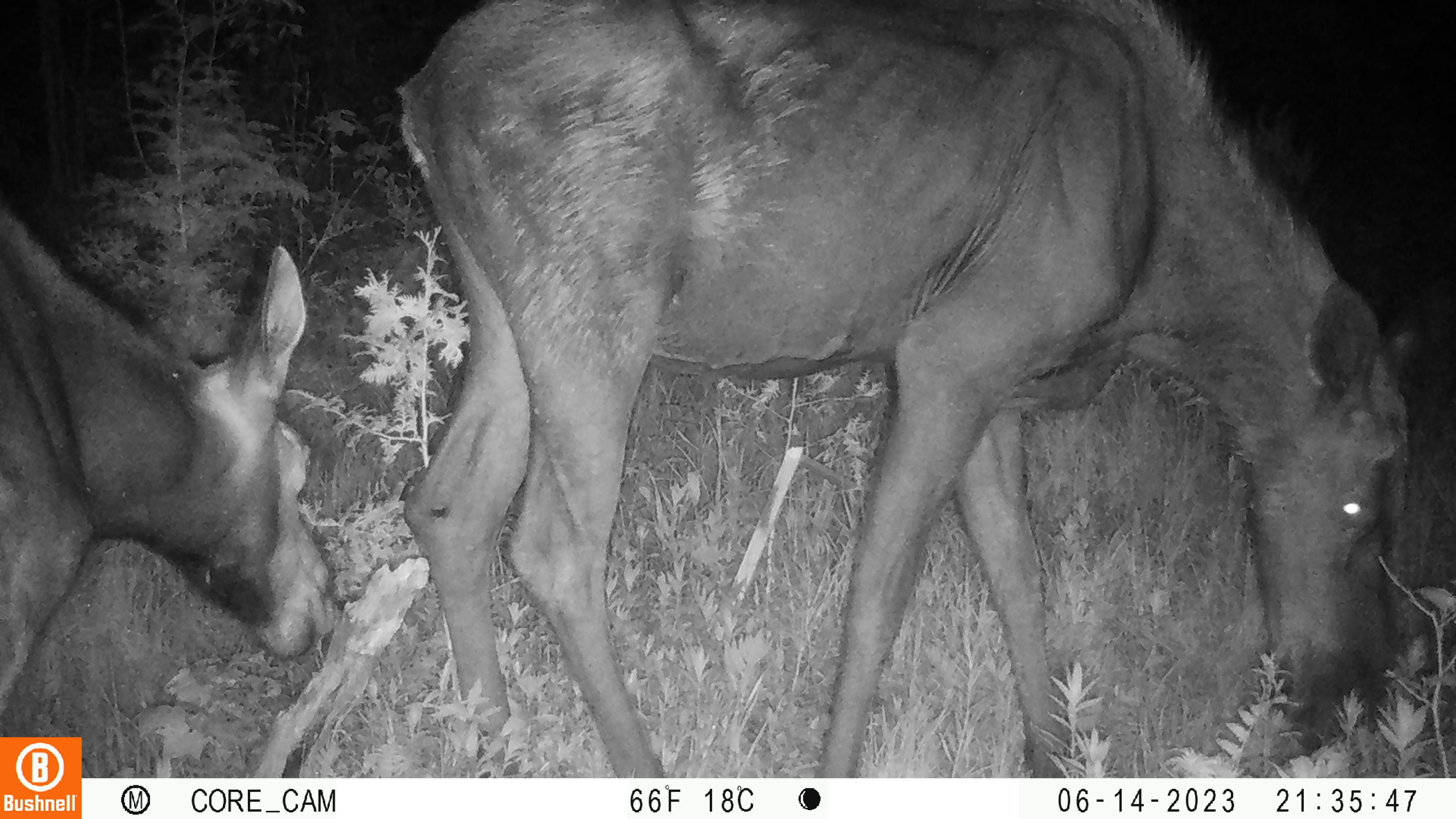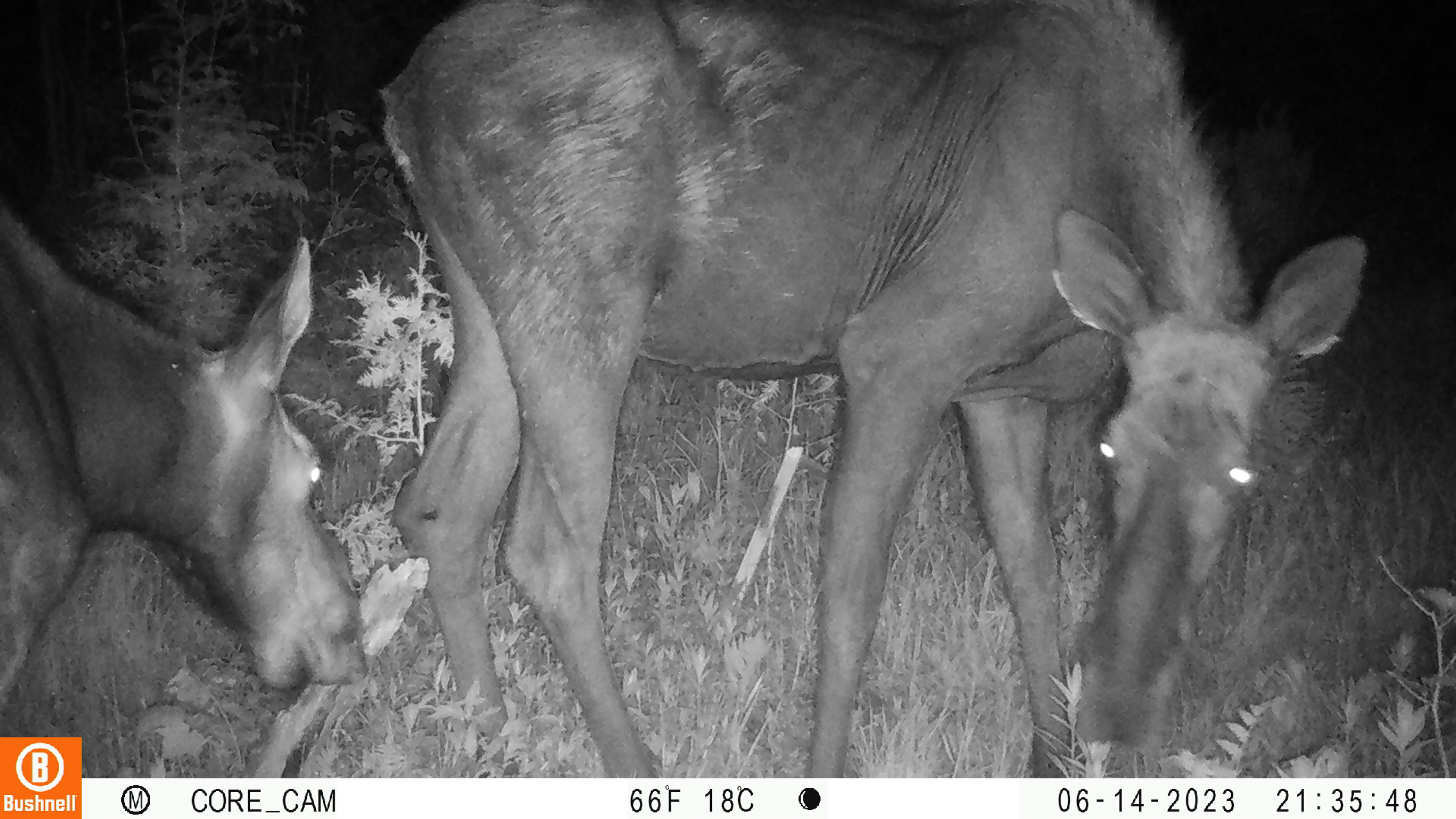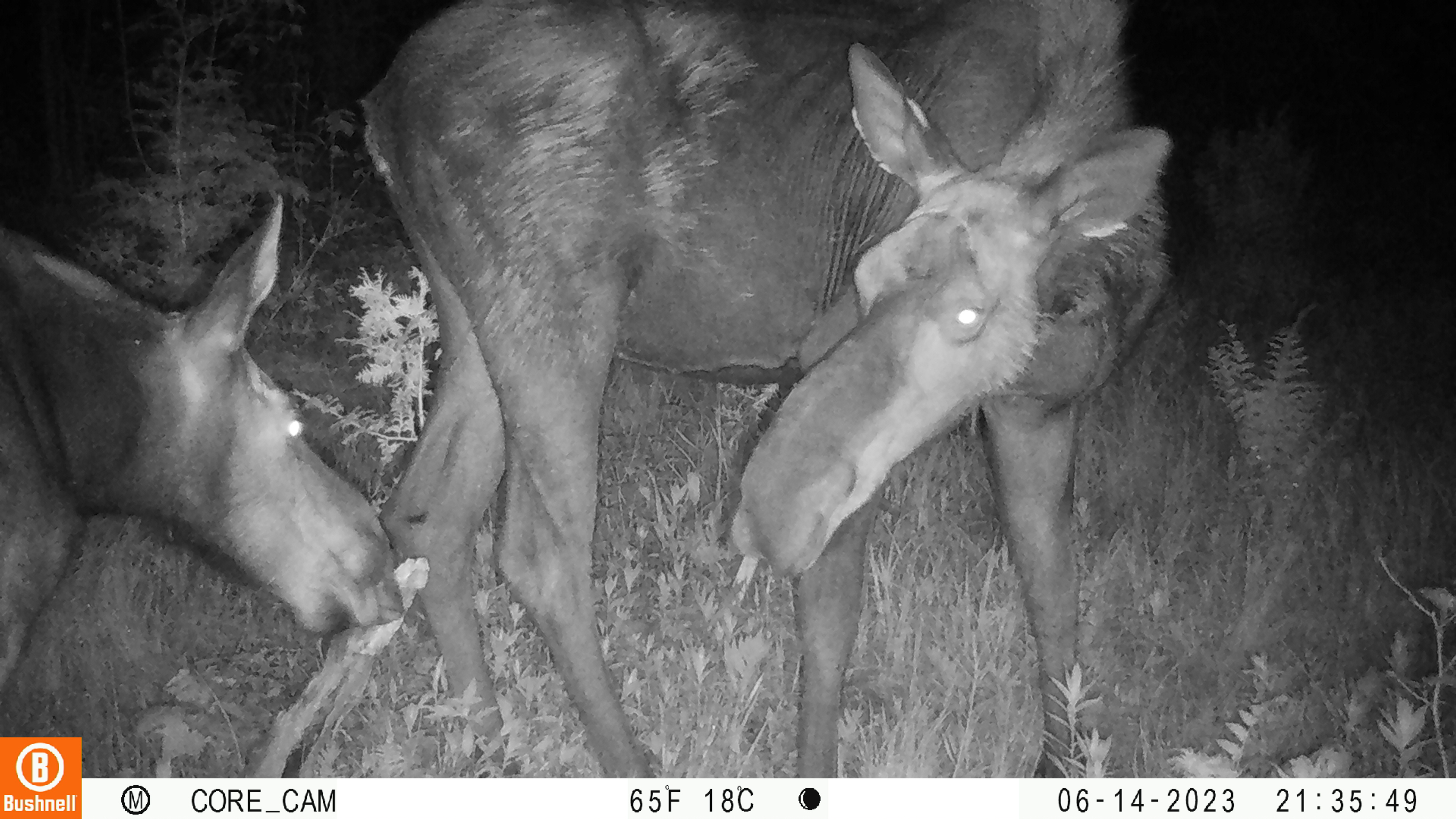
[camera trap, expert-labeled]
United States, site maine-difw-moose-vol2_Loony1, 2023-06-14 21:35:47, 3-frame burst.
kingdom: Animalia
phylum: Chordata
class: Mammalia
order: Artiodactyla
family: Cervidae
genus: Alces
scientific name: Alces alces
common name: moose